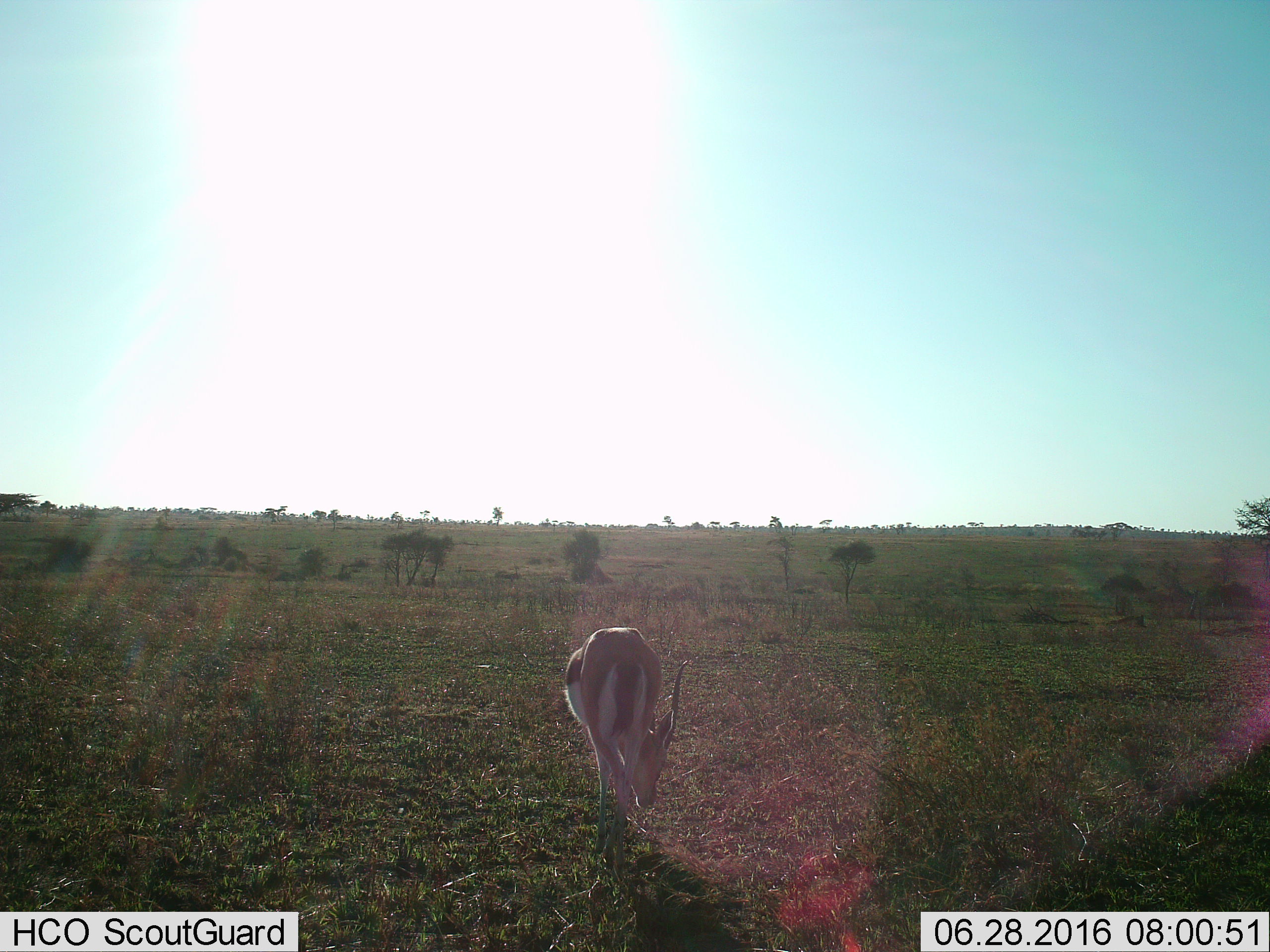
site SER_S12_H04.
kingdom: Animalia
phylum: Chordata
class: Mammalia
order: Artiodactyla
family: Bovidae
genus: Eudorcas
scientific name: Eudorcas thomsonii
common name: thomson's gazelle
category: gazellethomsons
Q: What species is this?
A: Gazellethomsons (thomson's gazelle) (Eudorcas thomsonii).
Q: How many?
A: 1.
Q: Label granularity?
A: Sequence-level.